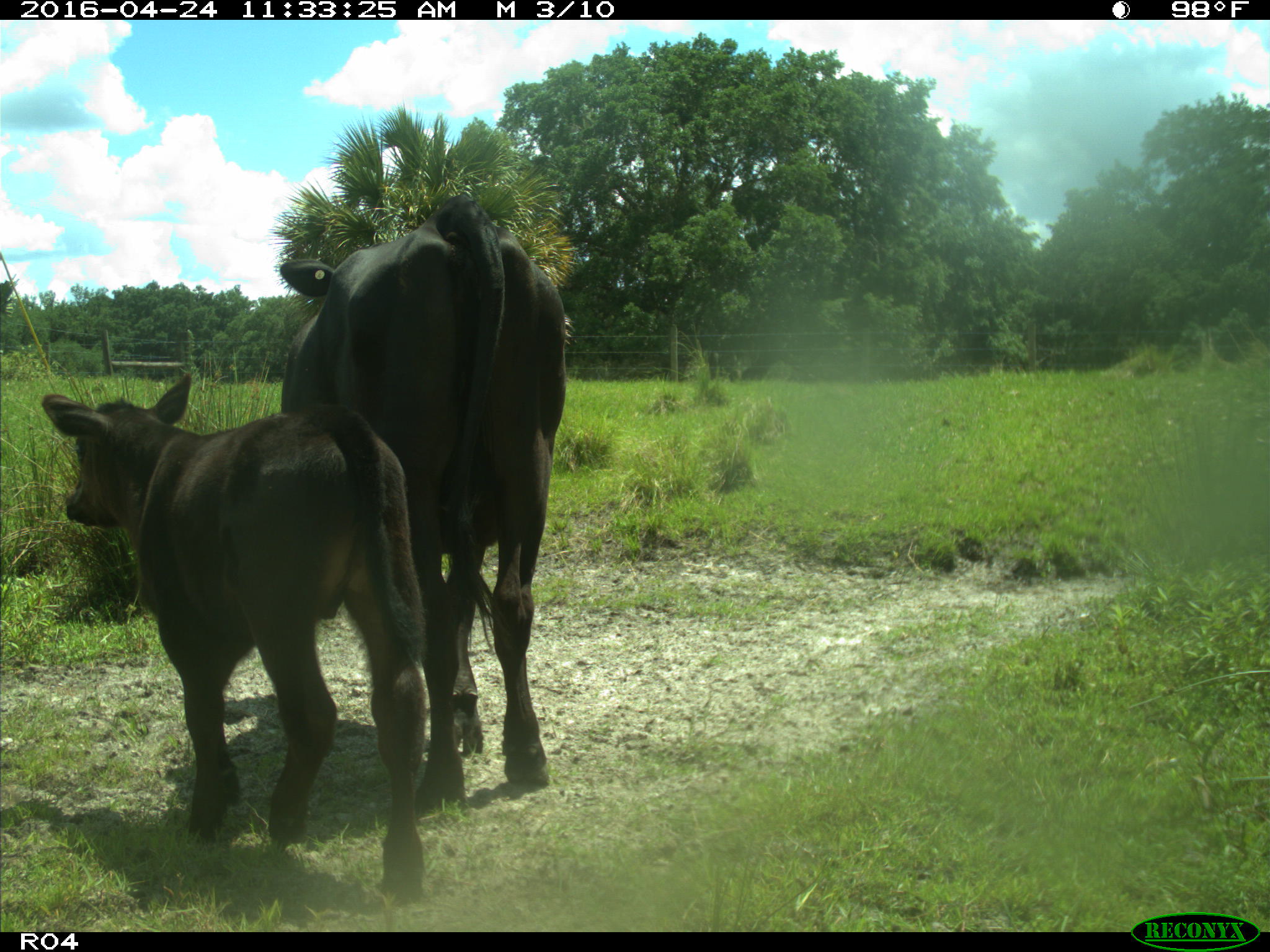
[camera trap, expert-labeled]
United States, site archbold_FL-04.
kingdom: Animalia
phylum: Chordata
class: Mammalia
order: Artiodactyla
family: Bovidae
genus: Bos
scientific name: Bos taurus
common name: domestic cow